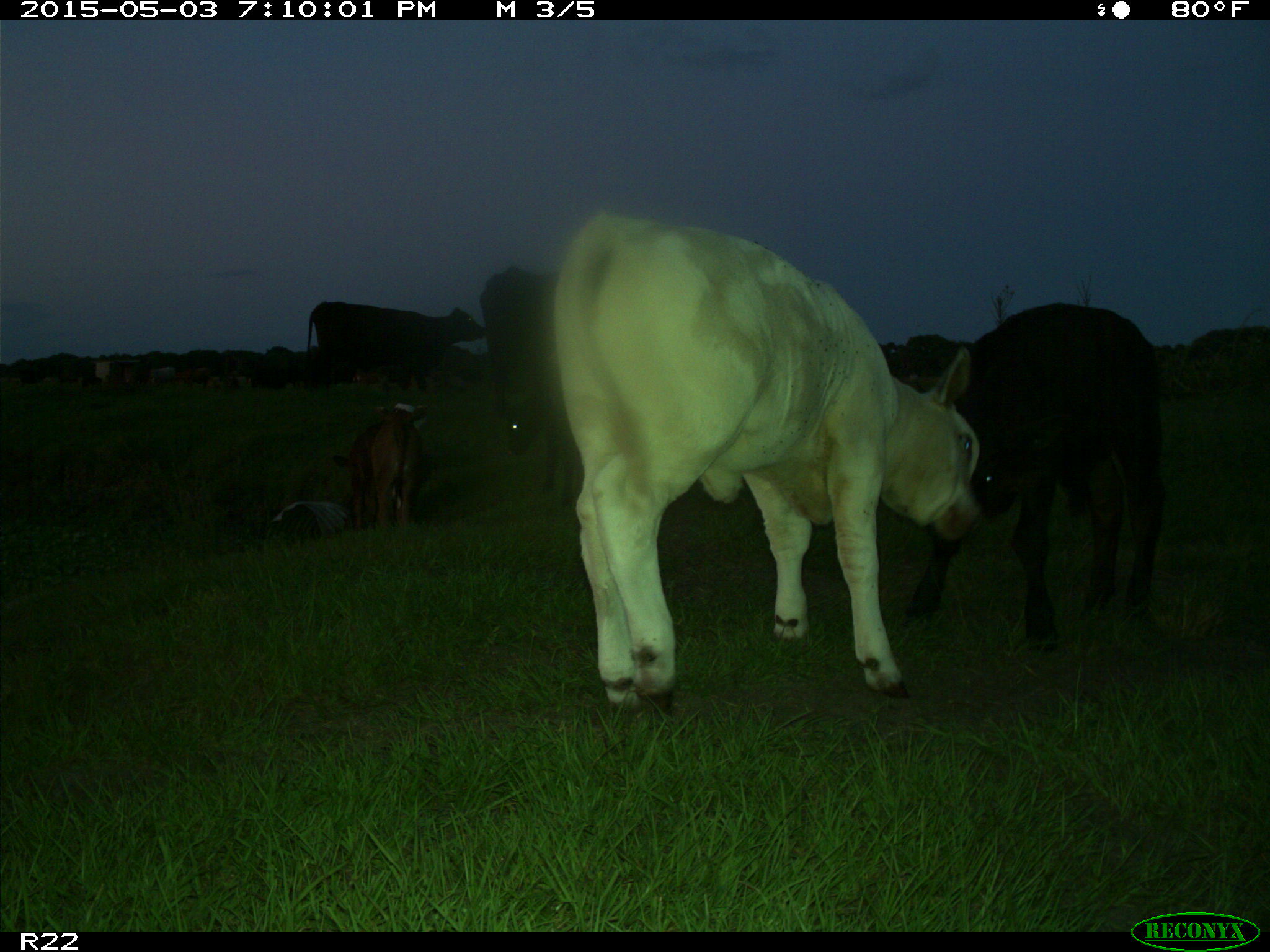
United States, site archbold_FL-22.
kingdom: Animalia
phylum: Chordata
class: Mammalia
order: Artiodactyla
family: Bovidae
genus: Bos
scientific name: Bos taurus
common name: domestic cow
Bos taurus (domestic cow).